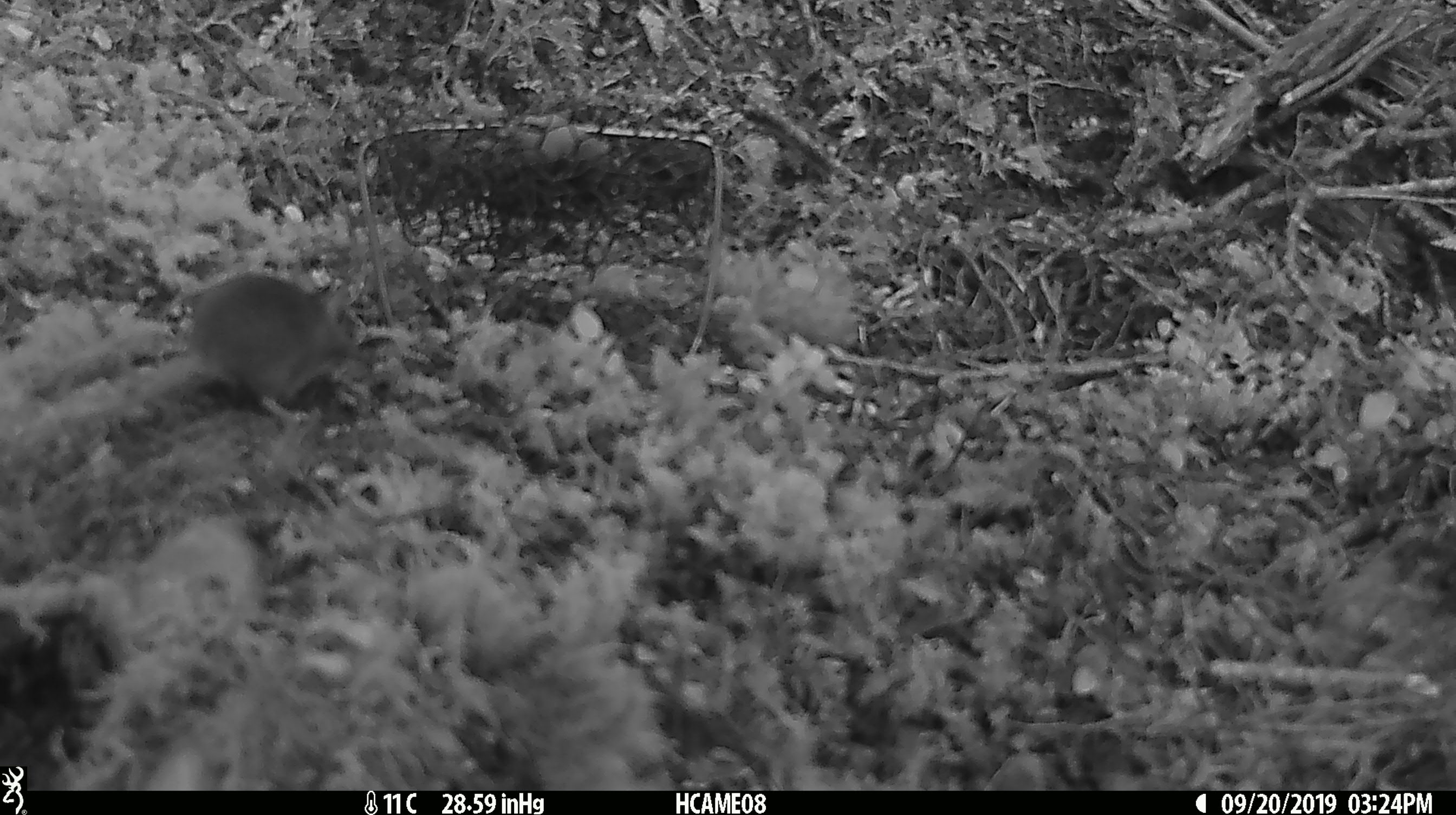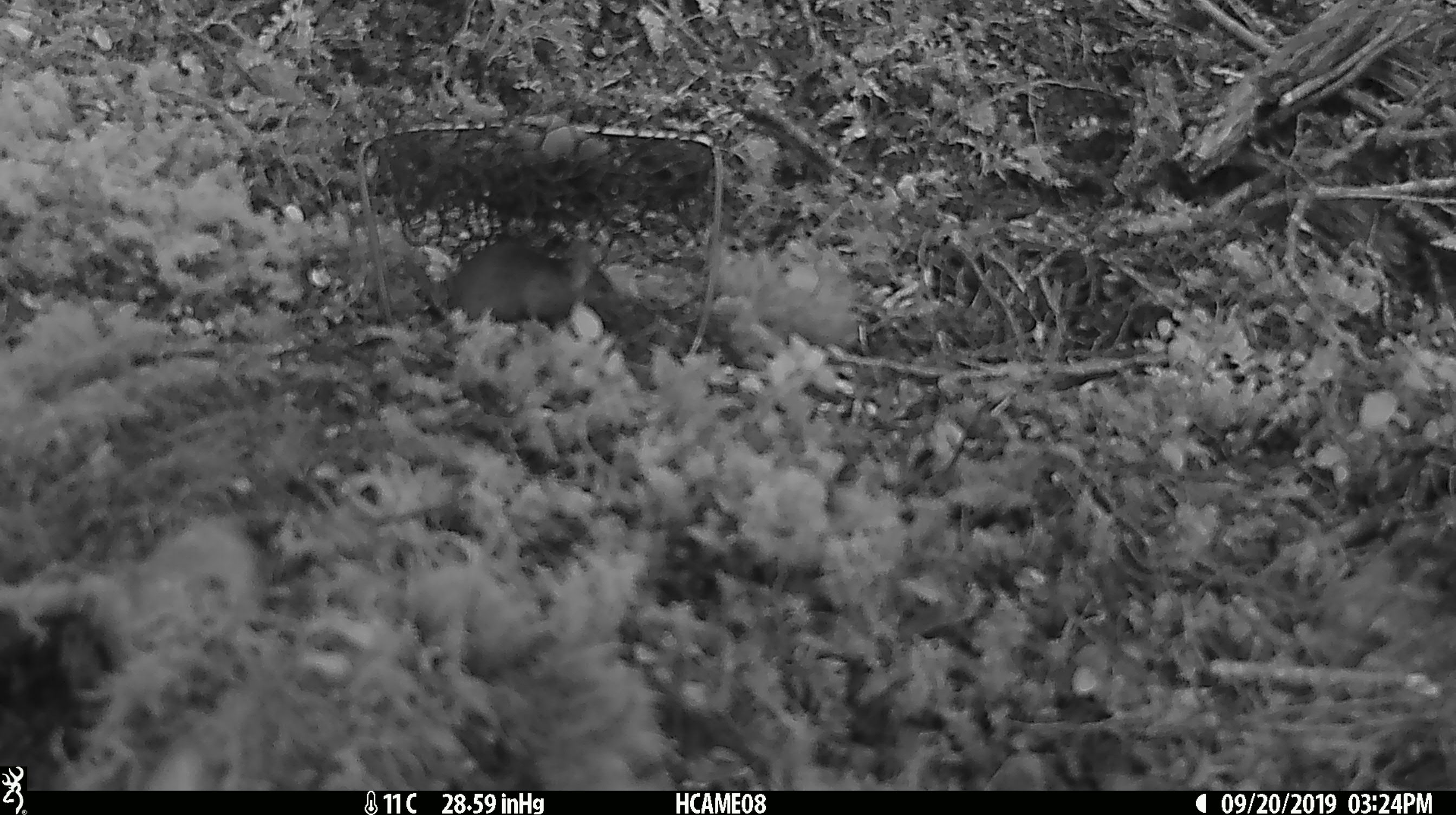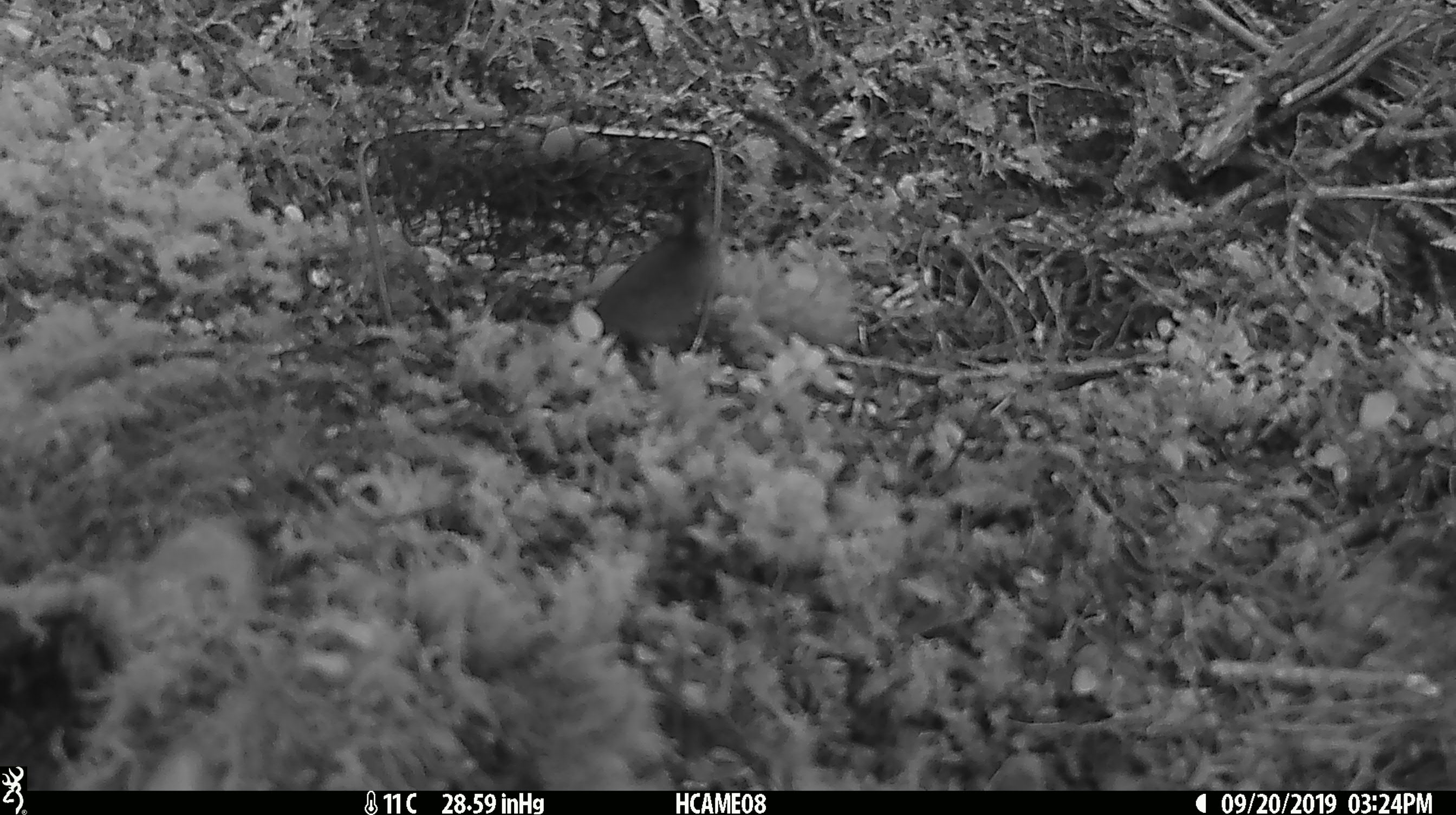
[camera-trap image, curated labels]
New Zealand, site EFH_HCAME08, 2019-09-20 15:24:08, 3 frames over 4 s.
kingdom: Animalia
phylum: Chordata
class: Mammalia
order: Rodentia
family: Muridae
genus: Mus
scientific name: Mus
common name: mouse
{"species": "mouse (Mus)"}